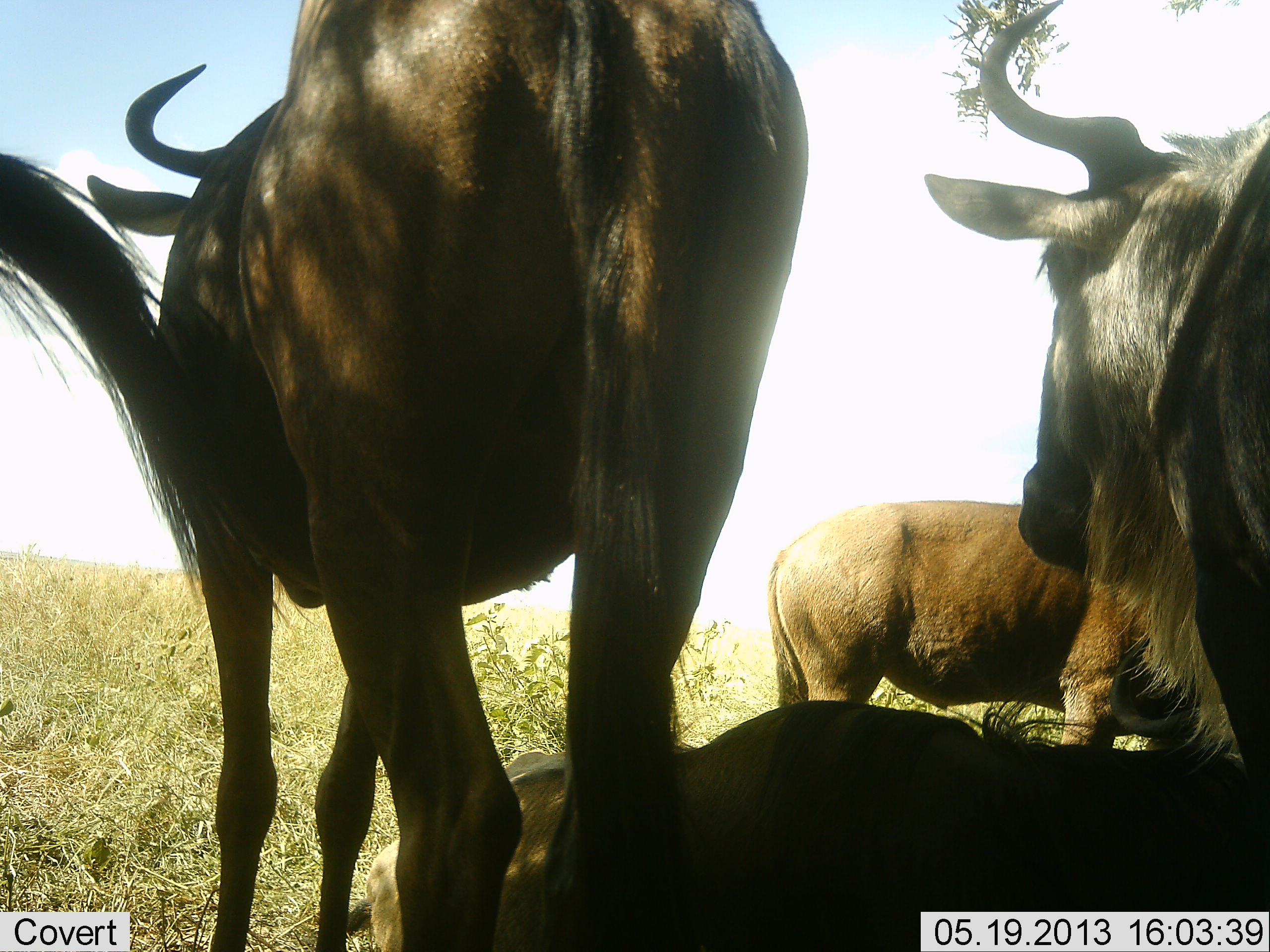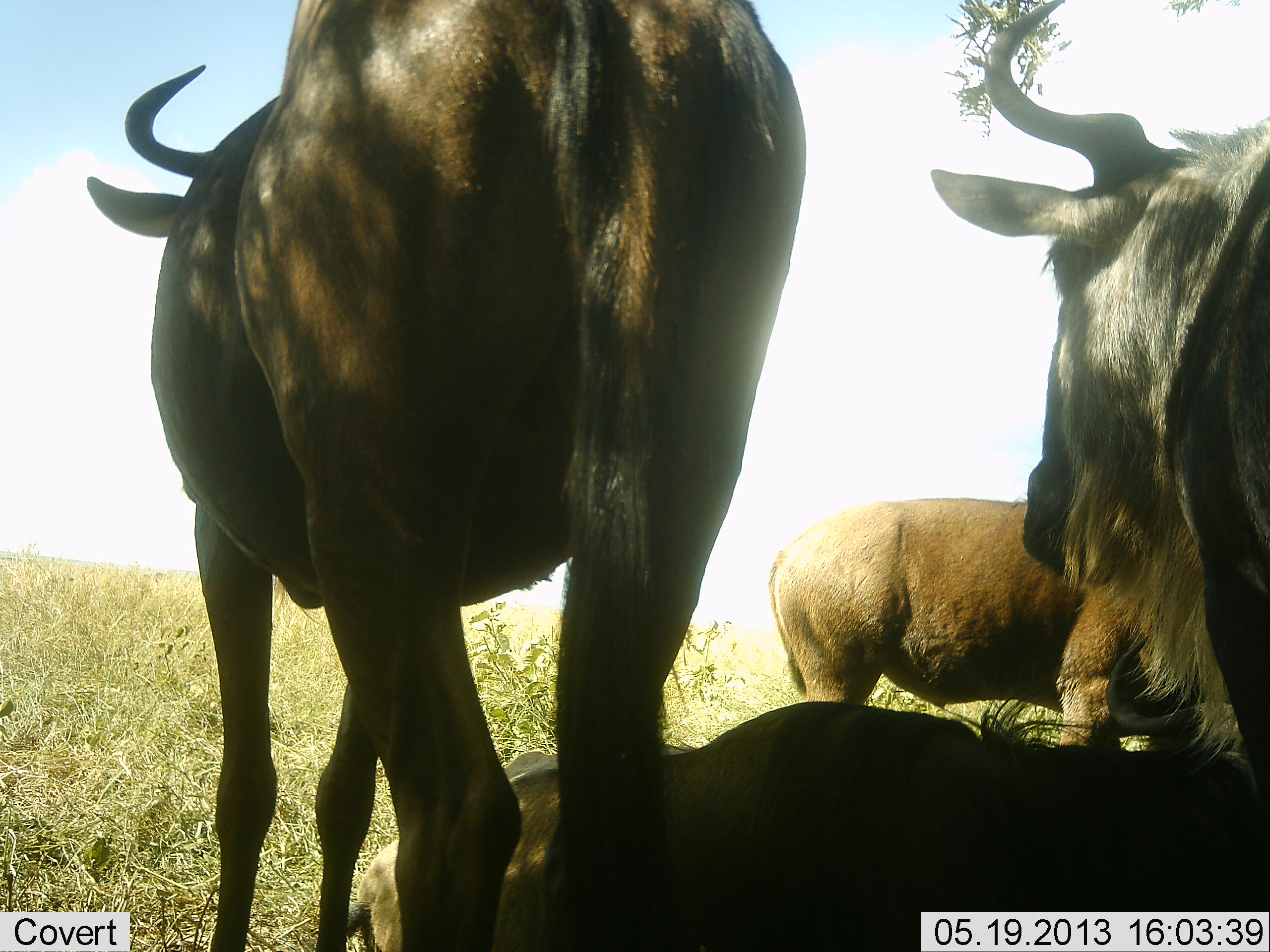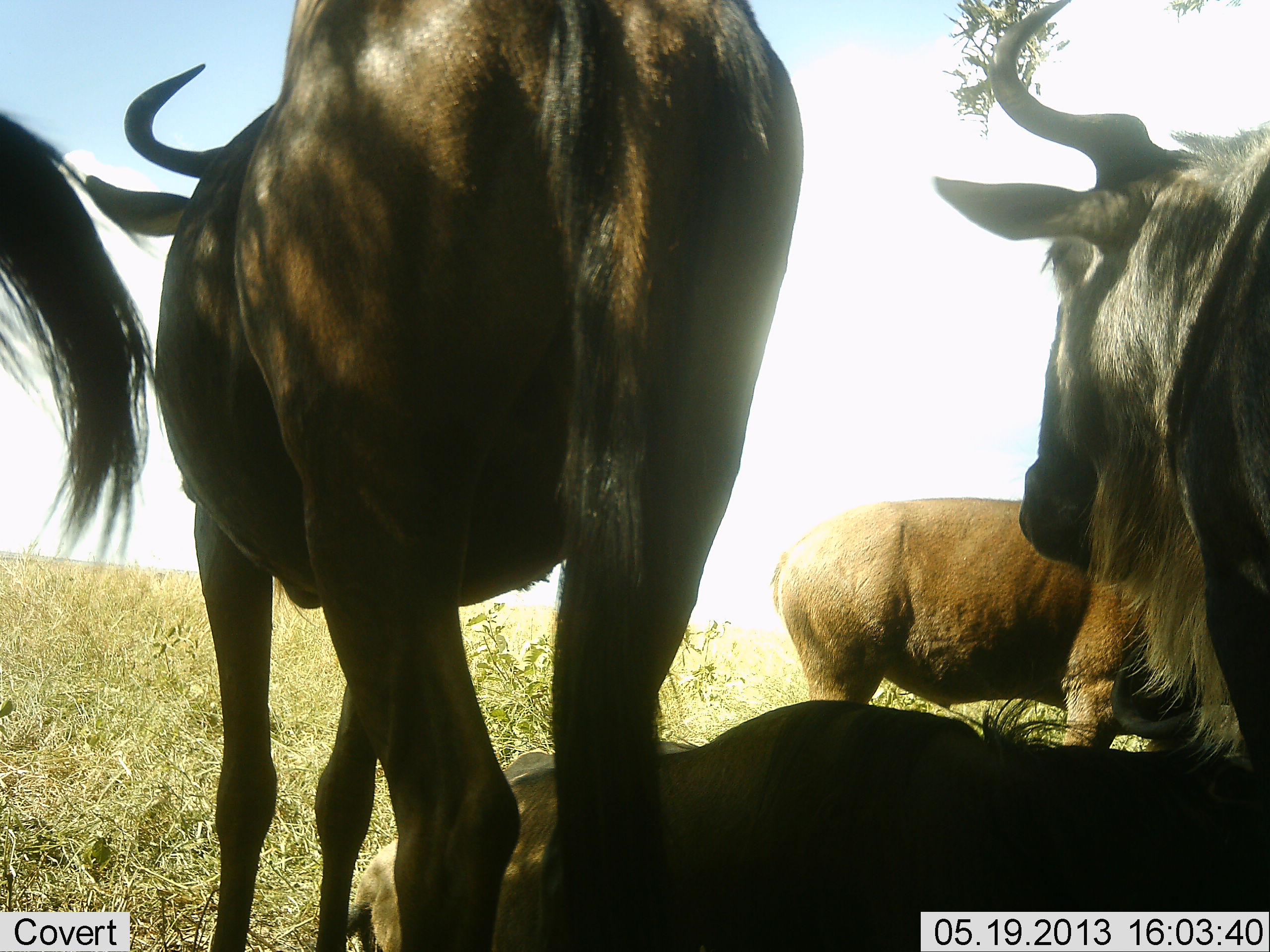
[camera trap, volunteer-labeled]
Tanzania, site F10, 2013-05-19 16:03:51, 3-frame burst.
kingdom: Animalia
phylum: Chordata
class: Mammalia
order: Artiodactyla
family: Bovidae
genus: Connochaetes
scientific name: Connochaetes taurinus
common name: blue wildebeest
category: wildebeest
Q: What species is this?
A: Wildebeest (blue wildebeest) (Connochaetes taurinus).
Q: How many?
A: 5.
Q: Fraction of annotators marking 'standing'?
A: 90%.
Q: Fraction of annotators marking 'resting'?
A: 100%.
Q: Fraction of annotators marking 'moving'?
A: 0%.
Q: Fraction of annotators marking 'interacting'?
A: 0%.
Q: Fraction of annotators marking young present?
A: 0%.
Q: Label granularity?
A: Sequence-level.